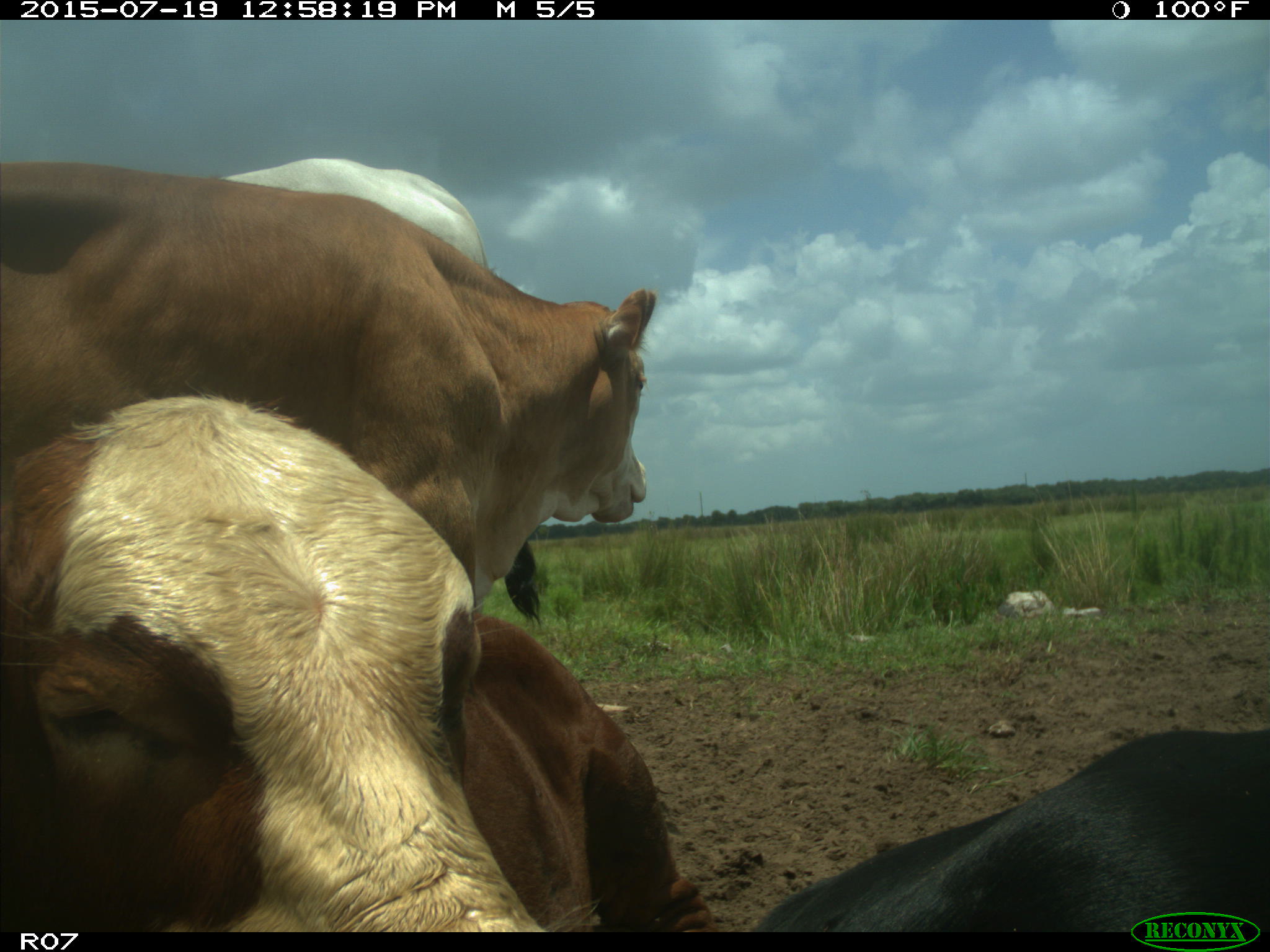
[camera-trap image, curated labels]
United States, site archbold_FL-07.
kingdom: Animalia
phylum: Chordata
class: Mammalia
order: Artiodactyla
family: Bovidae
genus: Bos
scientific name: Bos taurus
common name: domestic cow